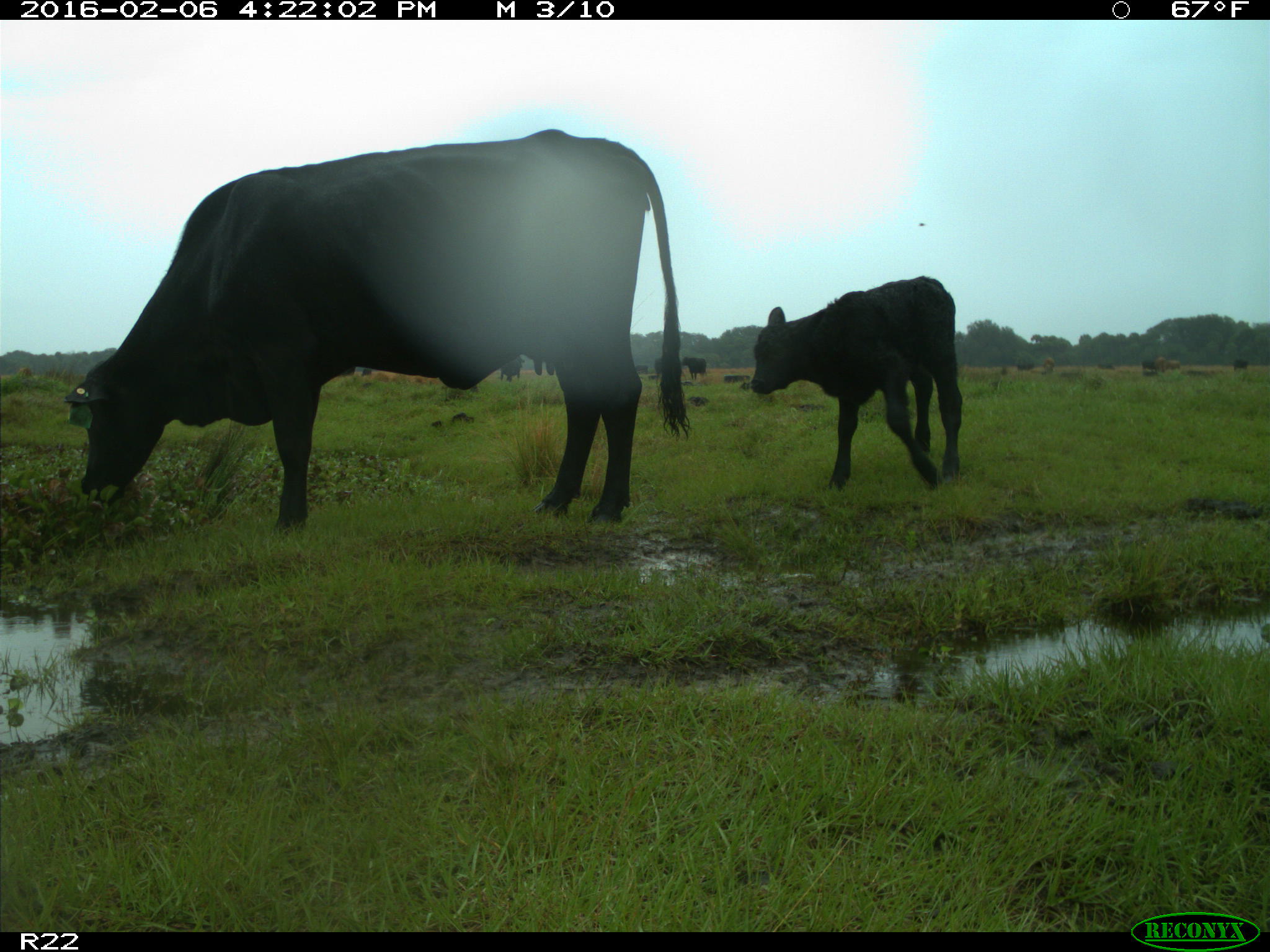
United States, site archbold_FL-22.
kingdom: Animalia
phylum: Chordata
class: Mammalia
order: Artiodactyla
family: Bovidae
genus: Bos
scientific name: Bos taurus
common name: domestic cow